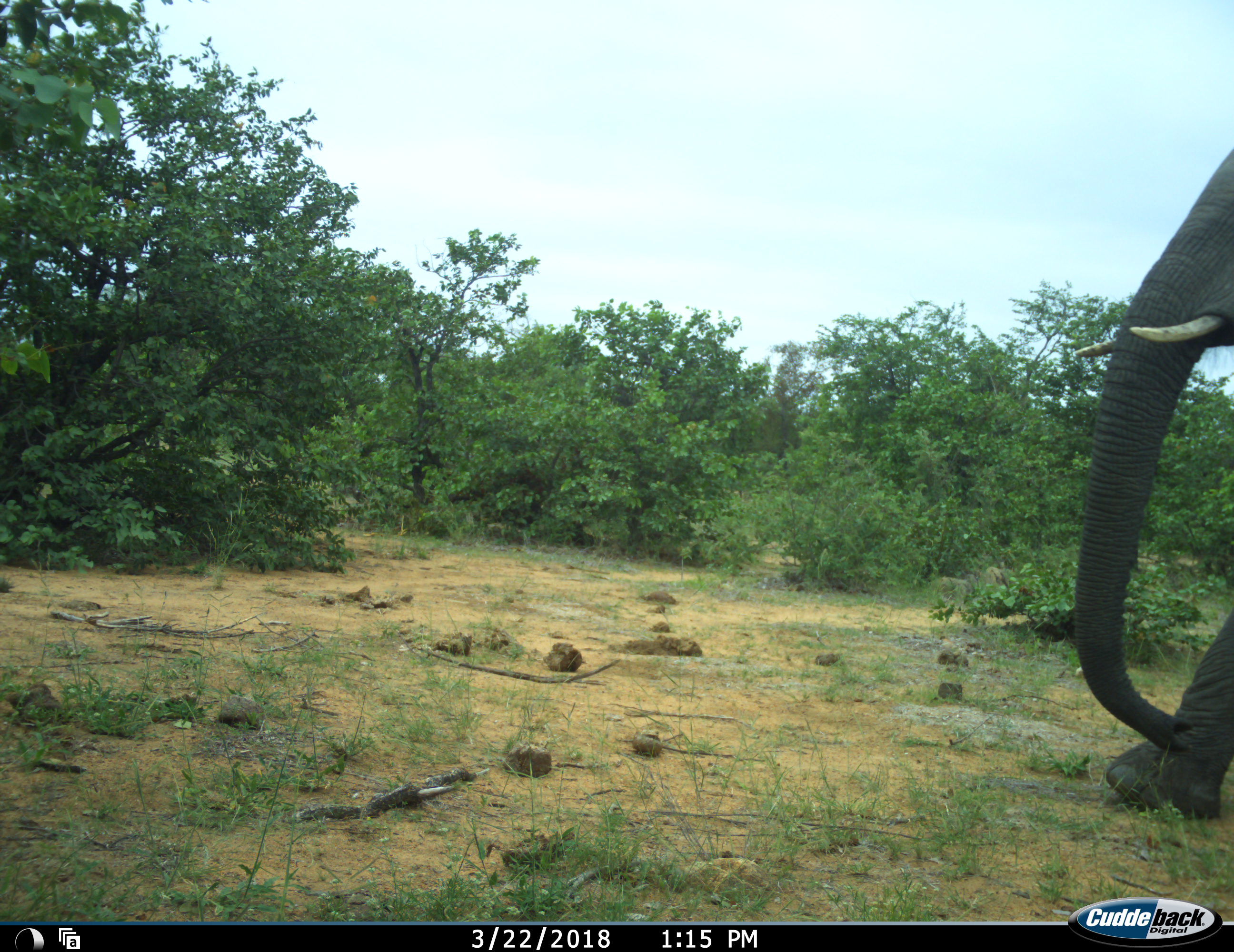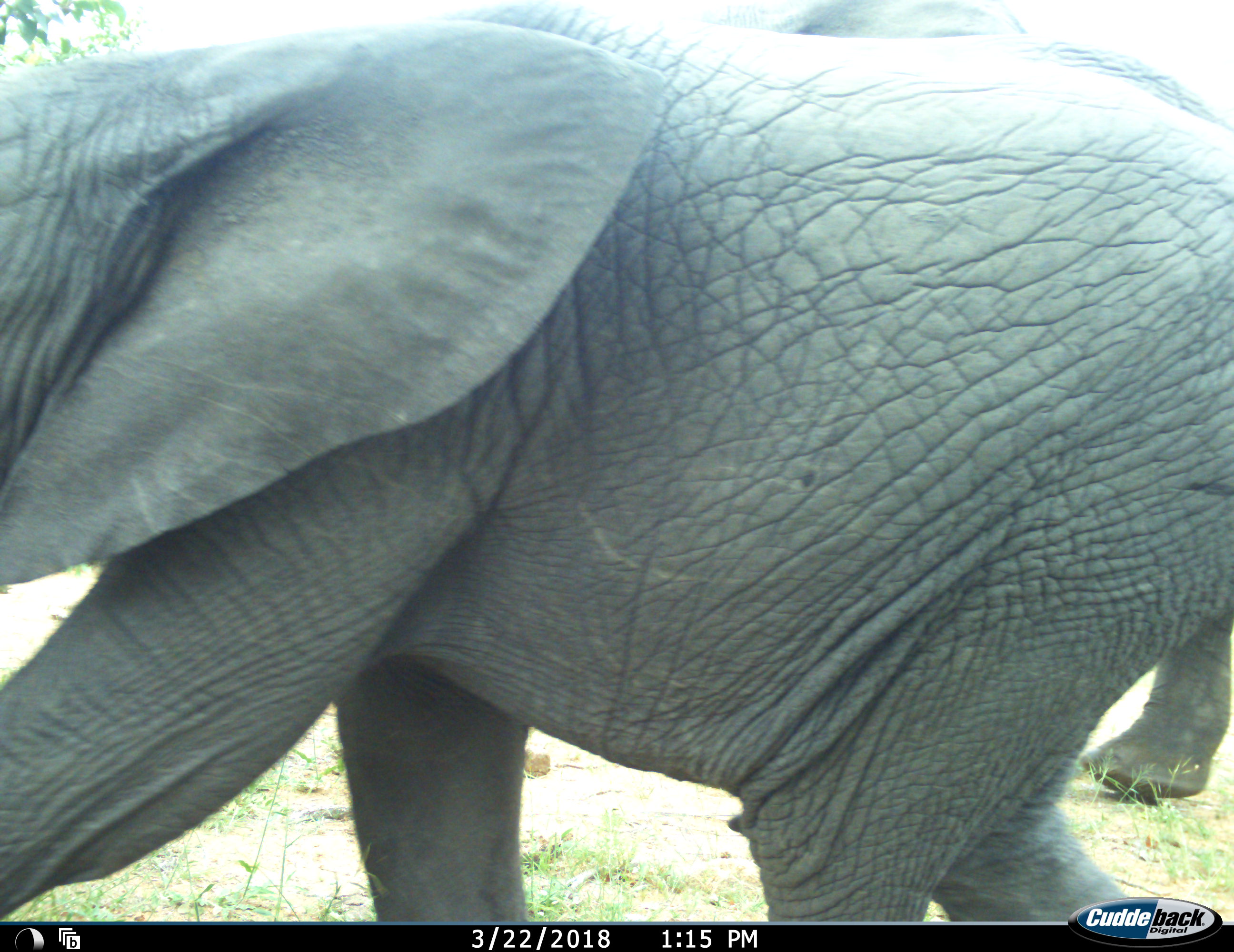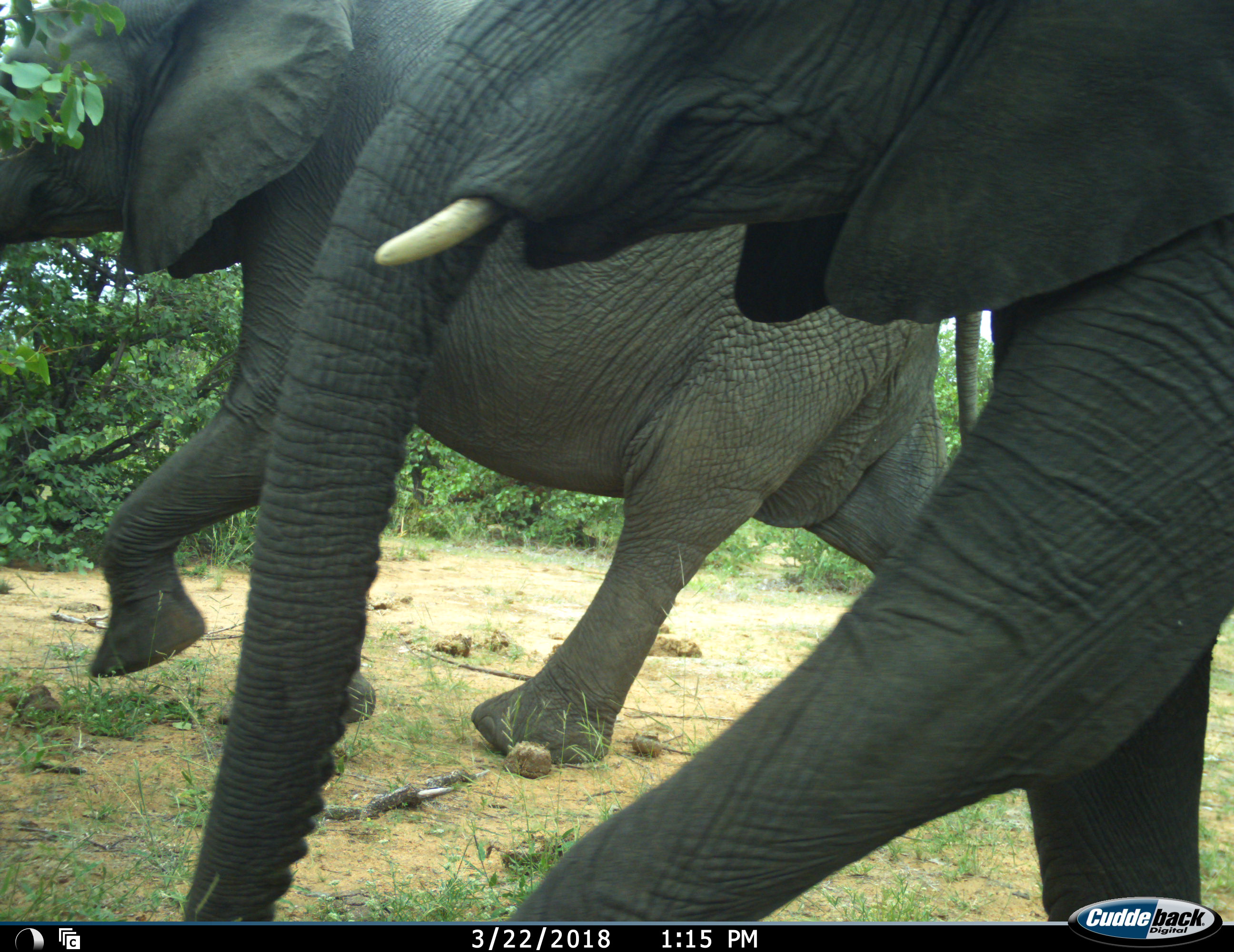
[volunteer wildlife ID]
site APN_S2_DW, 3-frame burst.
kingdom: Animalia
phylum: Chordata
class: Mammalia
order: Proboscidea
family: Elephantidae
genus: Loxodonta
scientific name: Loxodonta africana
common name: african bush elephant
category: elephant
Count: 2.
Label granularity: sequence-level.